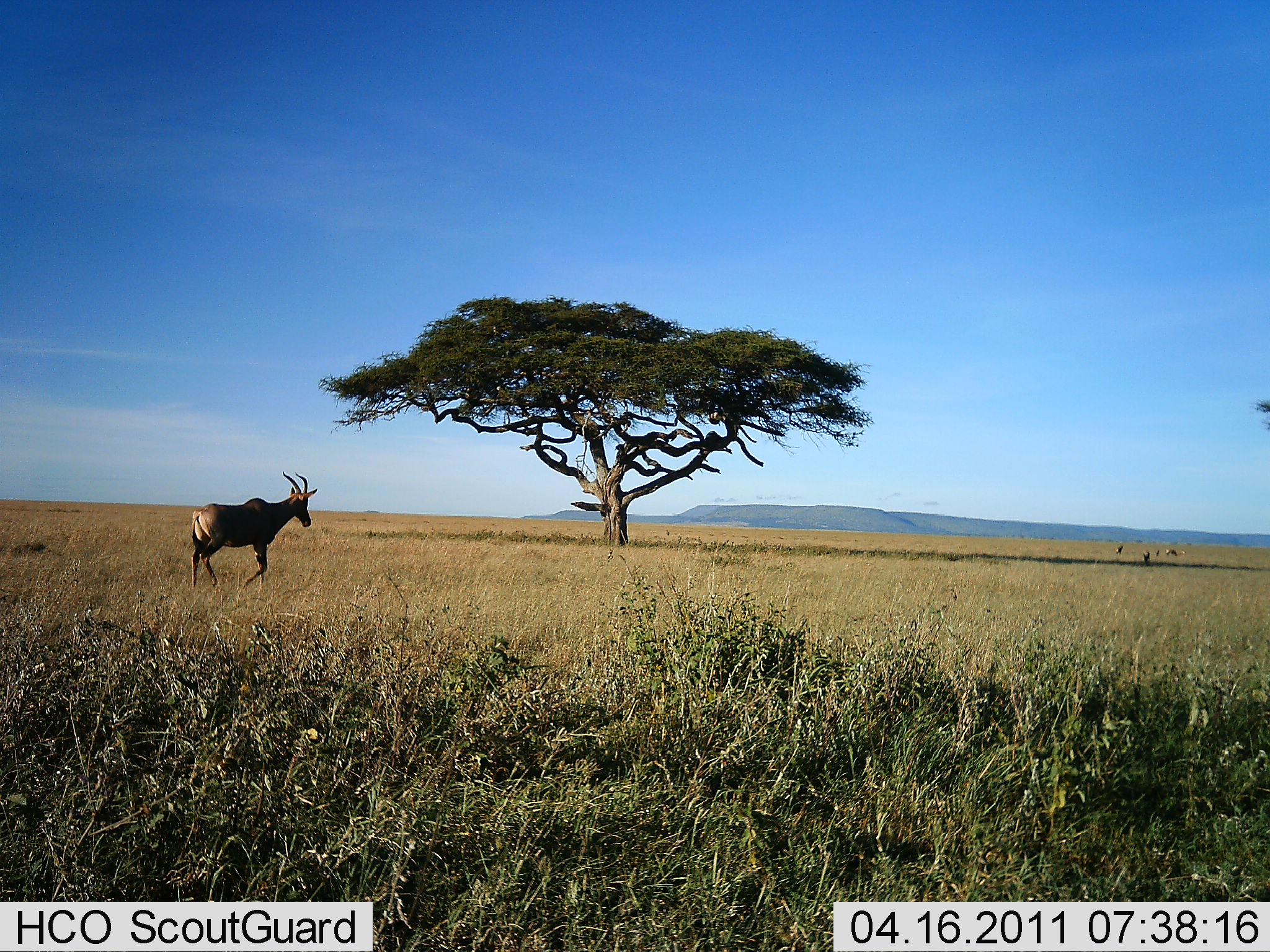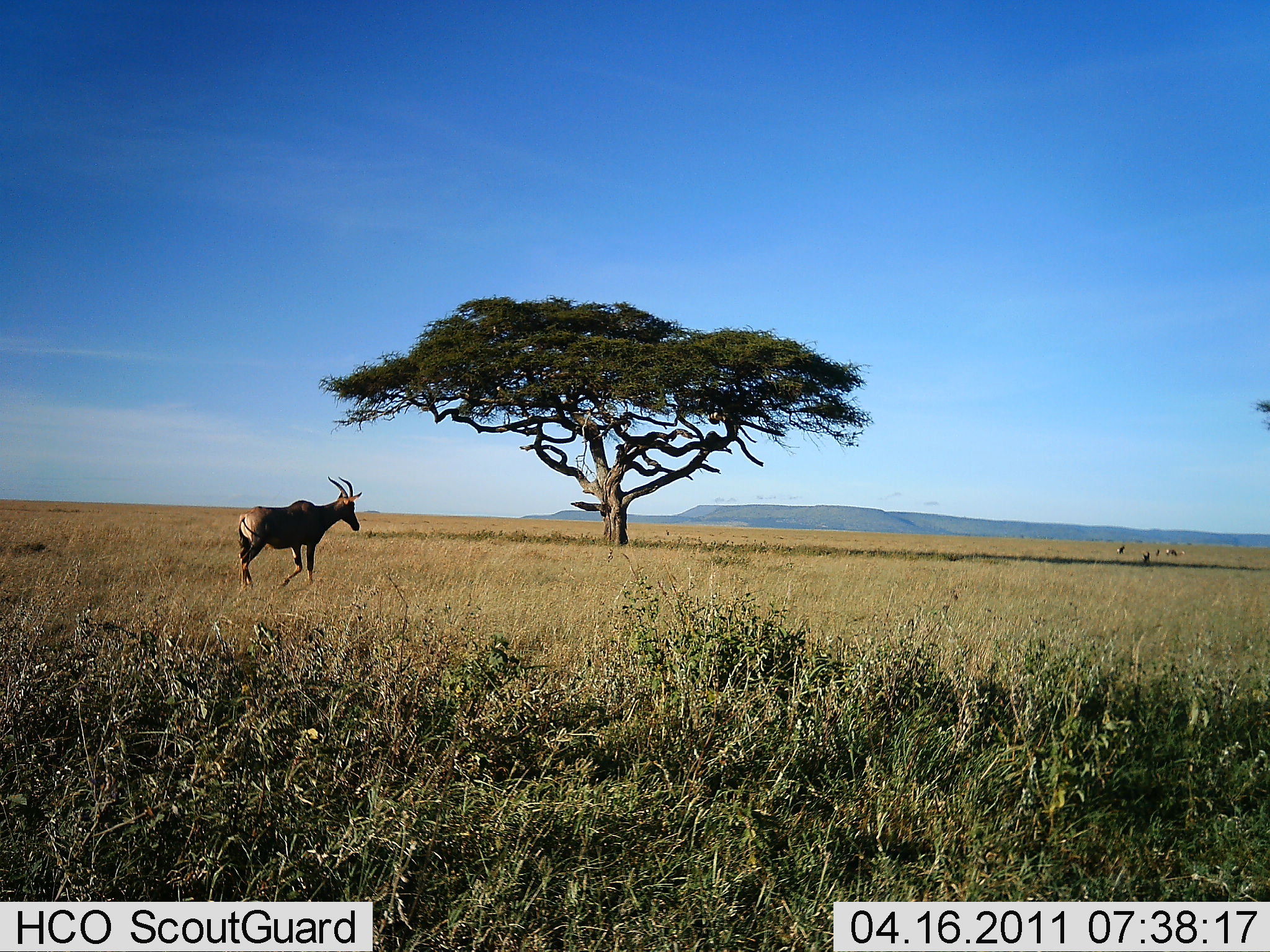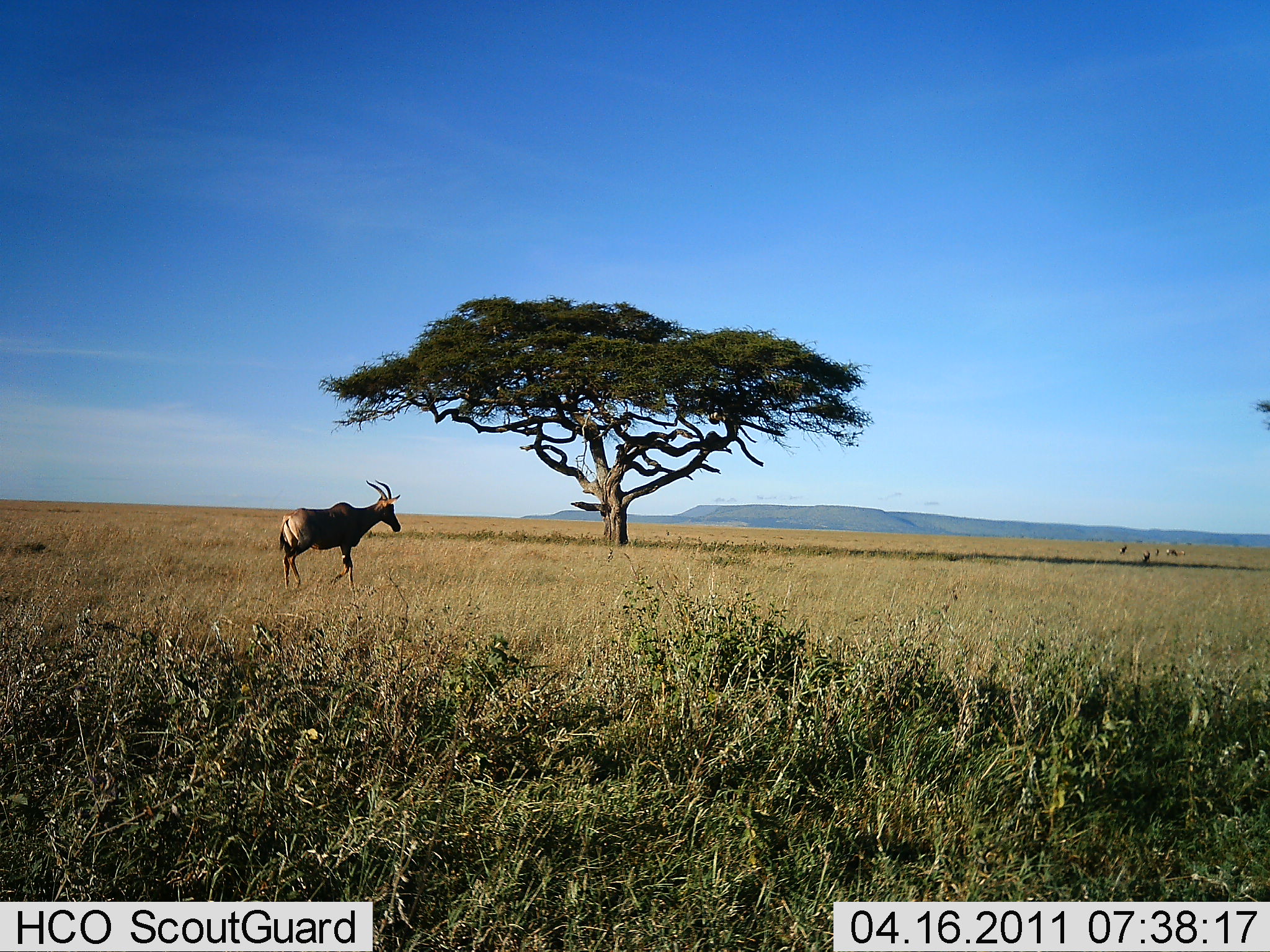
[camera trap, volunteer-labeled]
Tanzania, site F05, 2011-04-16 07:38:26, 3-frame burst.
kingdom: Animalia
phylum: Chordata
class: Mammalia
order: Artiodactyla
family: Bovidae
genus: Damaliscus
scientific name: Damaliscus lunatus jimela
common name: topi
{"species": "topi (Damaliscus lunatus jimela)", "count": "1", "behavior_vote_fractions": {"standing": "12%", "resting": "0%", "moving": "88%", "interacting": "0%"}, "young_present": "0%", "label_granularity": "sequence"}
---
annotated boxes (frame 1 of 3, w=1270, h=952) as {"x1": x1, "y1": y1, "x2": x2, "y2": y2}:
animal: {"x1": 190, "y1": 469, "x2": 319, "y2": 592}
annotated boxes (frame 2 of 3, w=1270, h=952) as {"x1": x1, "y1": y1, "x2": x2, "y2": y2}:
animal: {"x1": 237, "y1": 477, "x2": 363, "y2": 590}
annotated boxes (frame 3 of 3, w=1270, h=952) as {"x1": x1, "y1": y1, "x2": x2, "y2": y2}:
animal: {"x1": 278, "y1": 479, "x2": 403, "y2": 591}